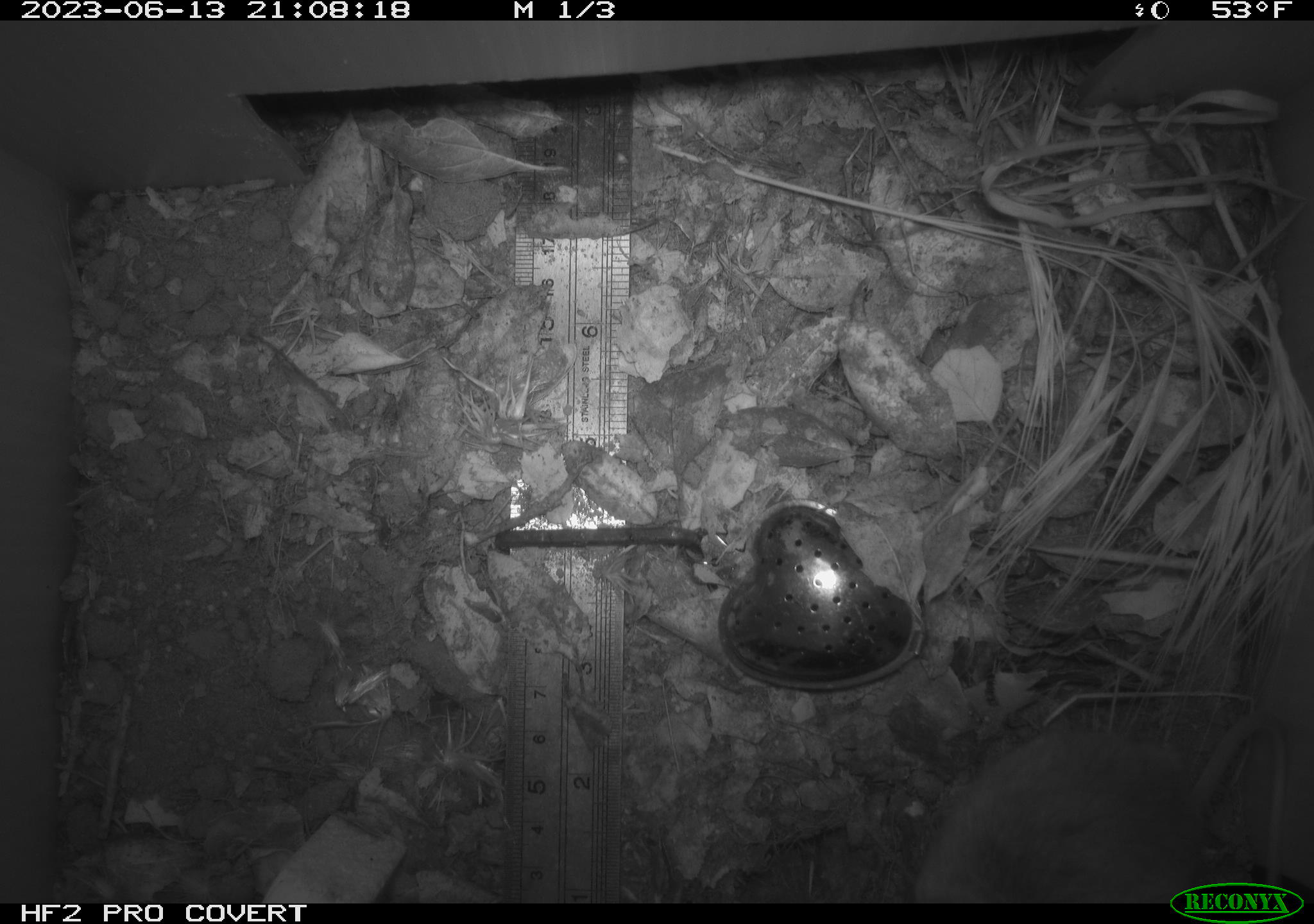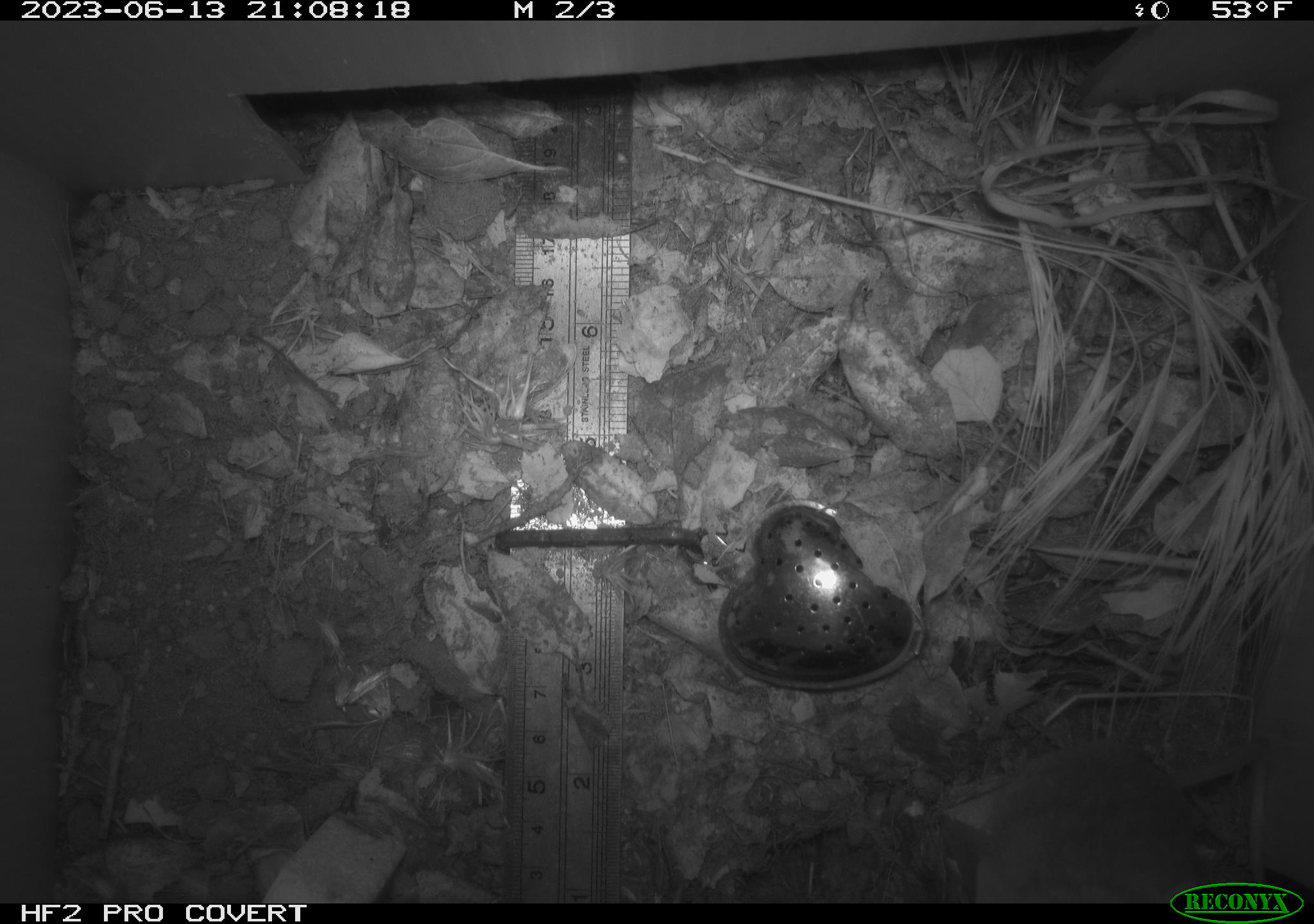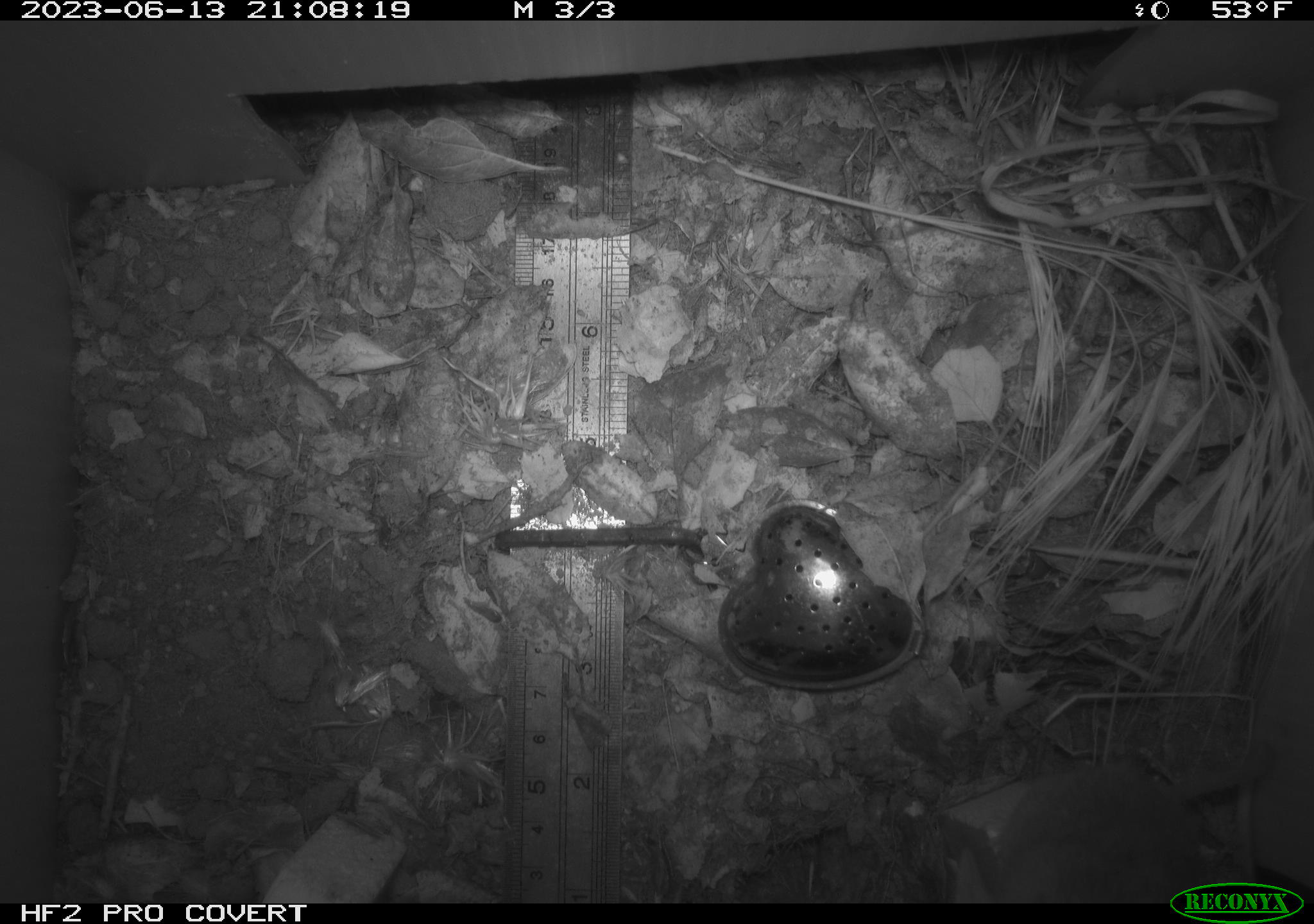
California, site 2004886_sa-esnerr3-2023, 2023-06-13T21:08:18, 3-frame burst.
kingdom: Animalia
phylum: Chordata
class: Mammalia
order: Rodentia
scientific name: Rodentia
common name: mouse species